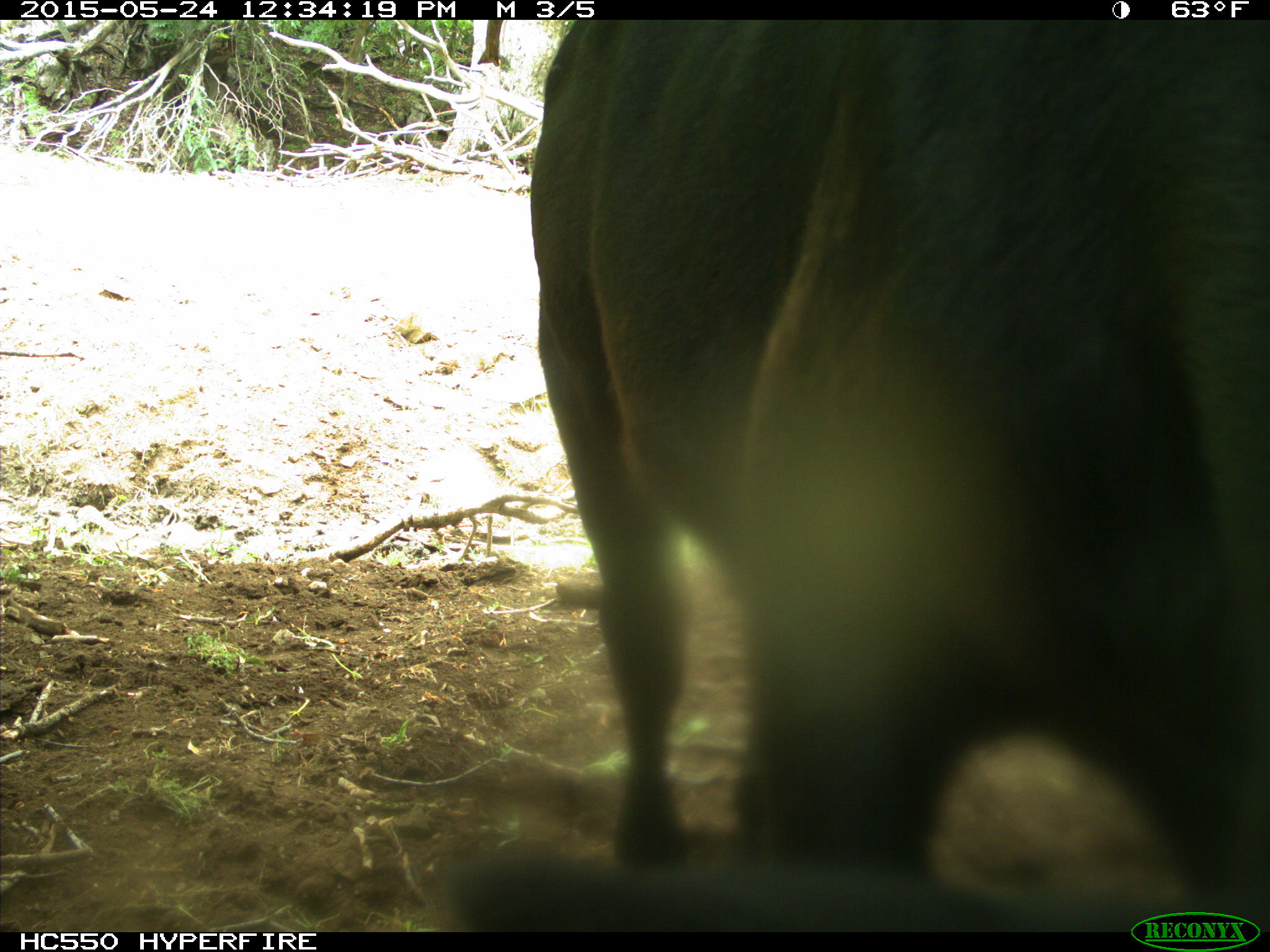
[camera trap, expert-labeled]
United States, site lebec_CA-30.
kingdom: Animalia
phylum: Chordata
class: Mammalia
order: Artiodactyla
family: Bovidae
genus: Bos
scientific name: Bos taurus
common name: domestic cow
Bos taurus (domestic cow).